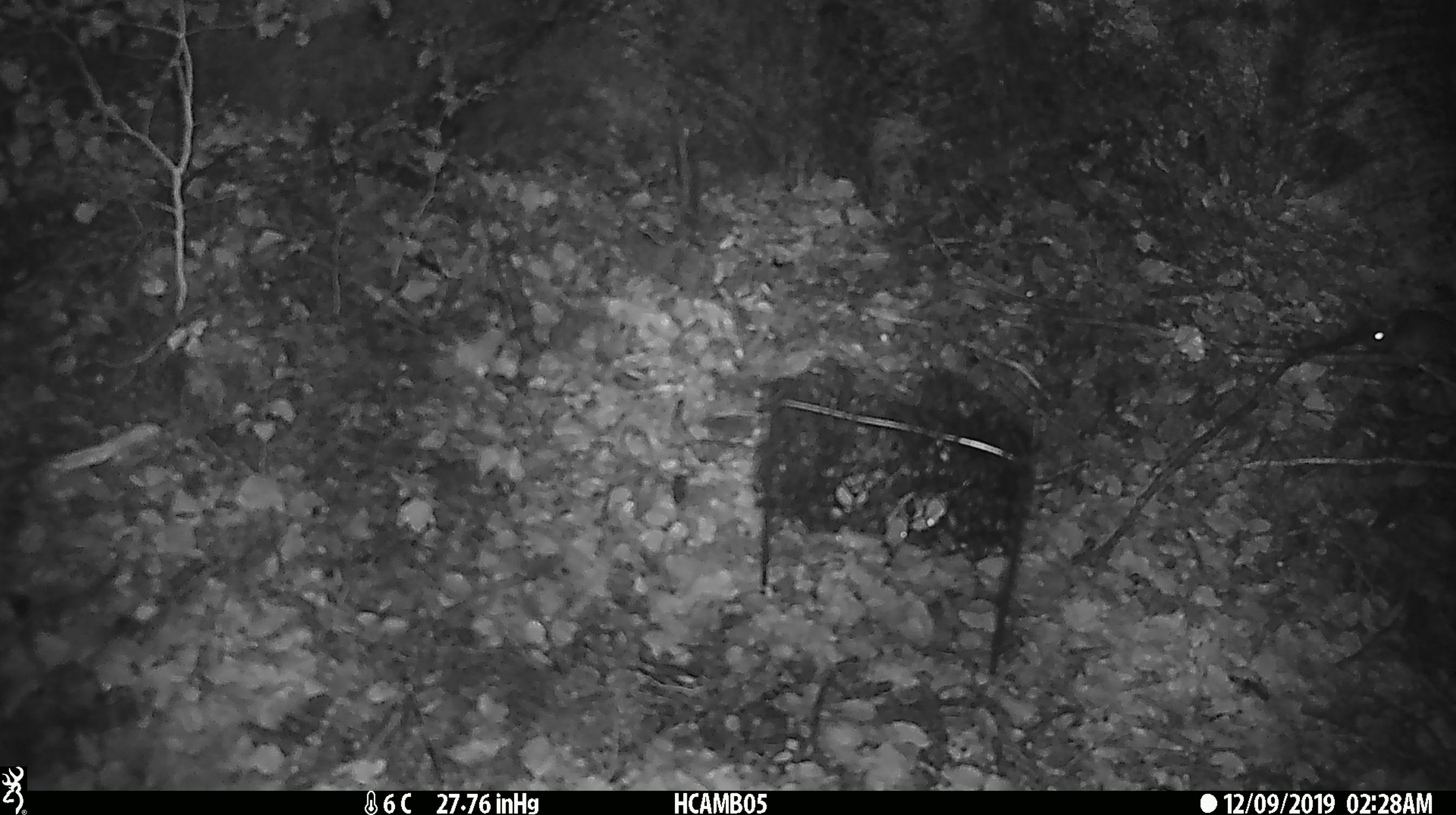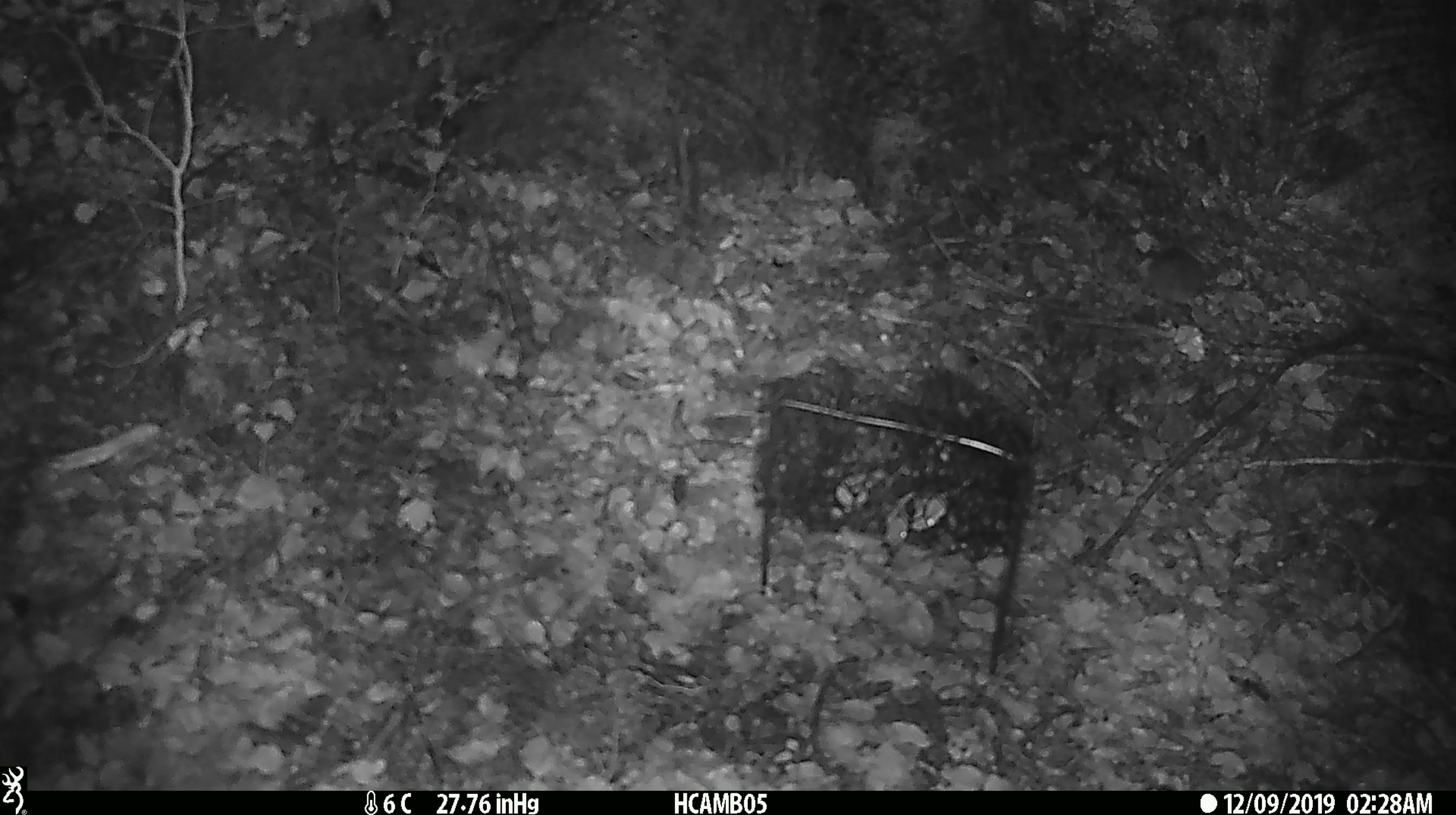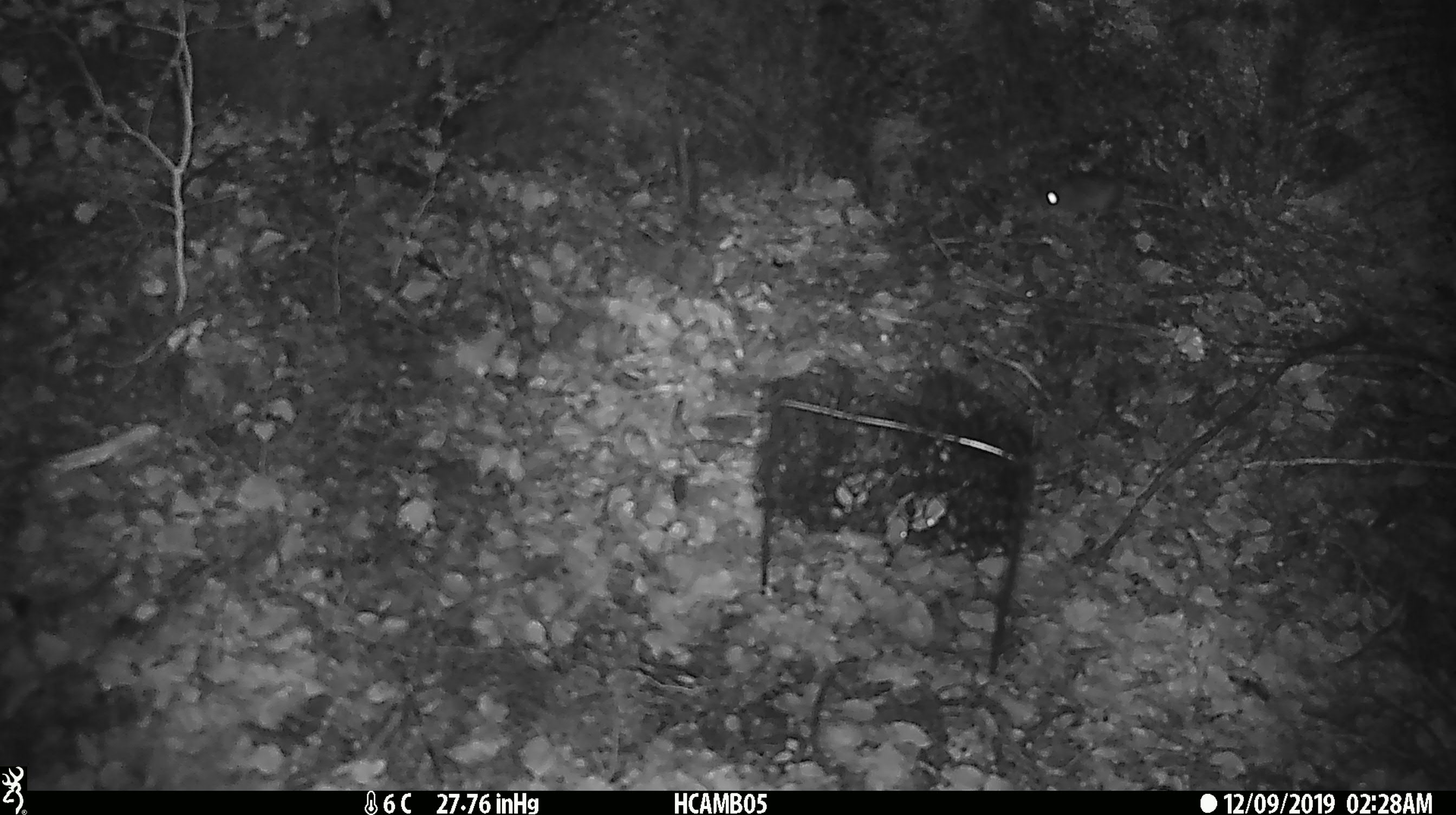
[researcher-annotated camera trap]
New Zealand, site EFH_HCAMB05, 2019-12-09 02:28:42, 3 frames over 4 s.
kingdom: Animalia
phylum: Chordata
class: Mammalia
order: Rodentia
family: Muridae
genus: Mus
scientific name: Mus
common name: mouse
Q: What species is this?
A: Mouse (Mus).